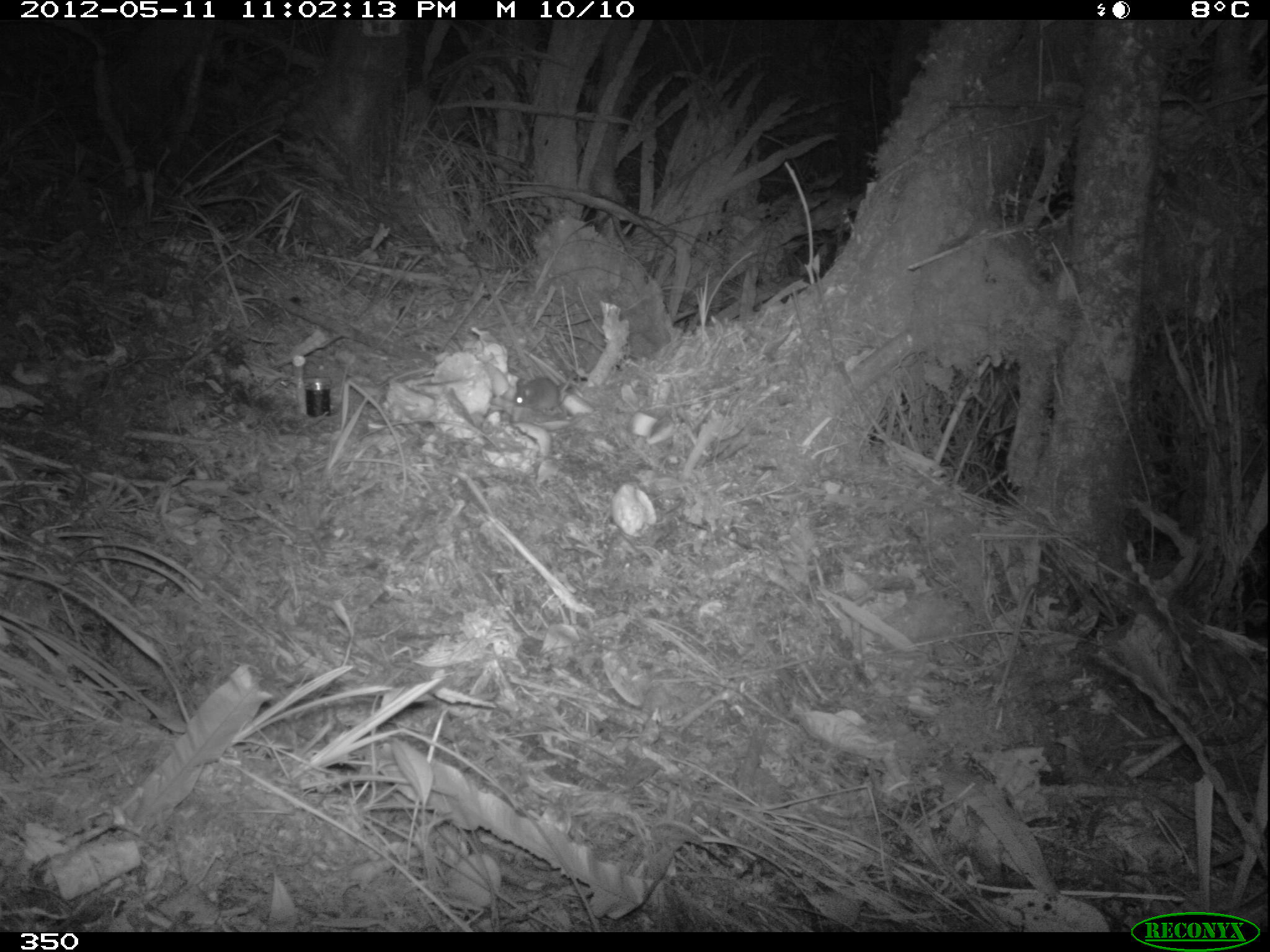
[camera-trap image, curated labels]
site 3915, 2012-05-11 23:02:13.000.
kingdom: Animalia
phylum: Chordata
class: Mammalia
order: Rodentia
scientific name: Rodentia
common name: rodents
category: unknown rodent